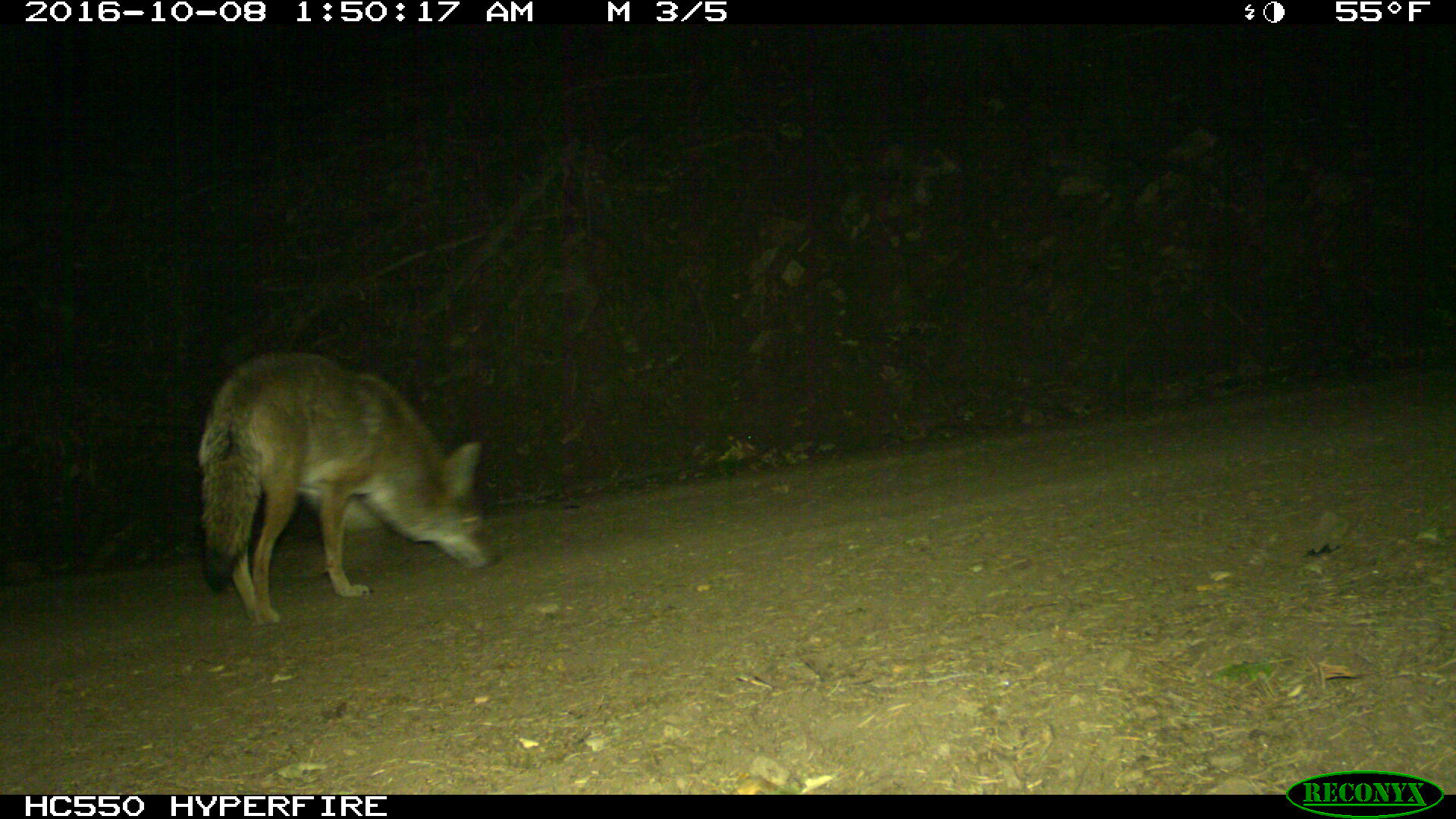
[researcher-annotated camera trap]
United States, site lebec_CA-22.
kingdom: Animalia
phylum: Chordata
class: Mammalia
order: Carnivora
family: Canidae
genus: Canis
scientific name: Canis latrans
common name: coyote